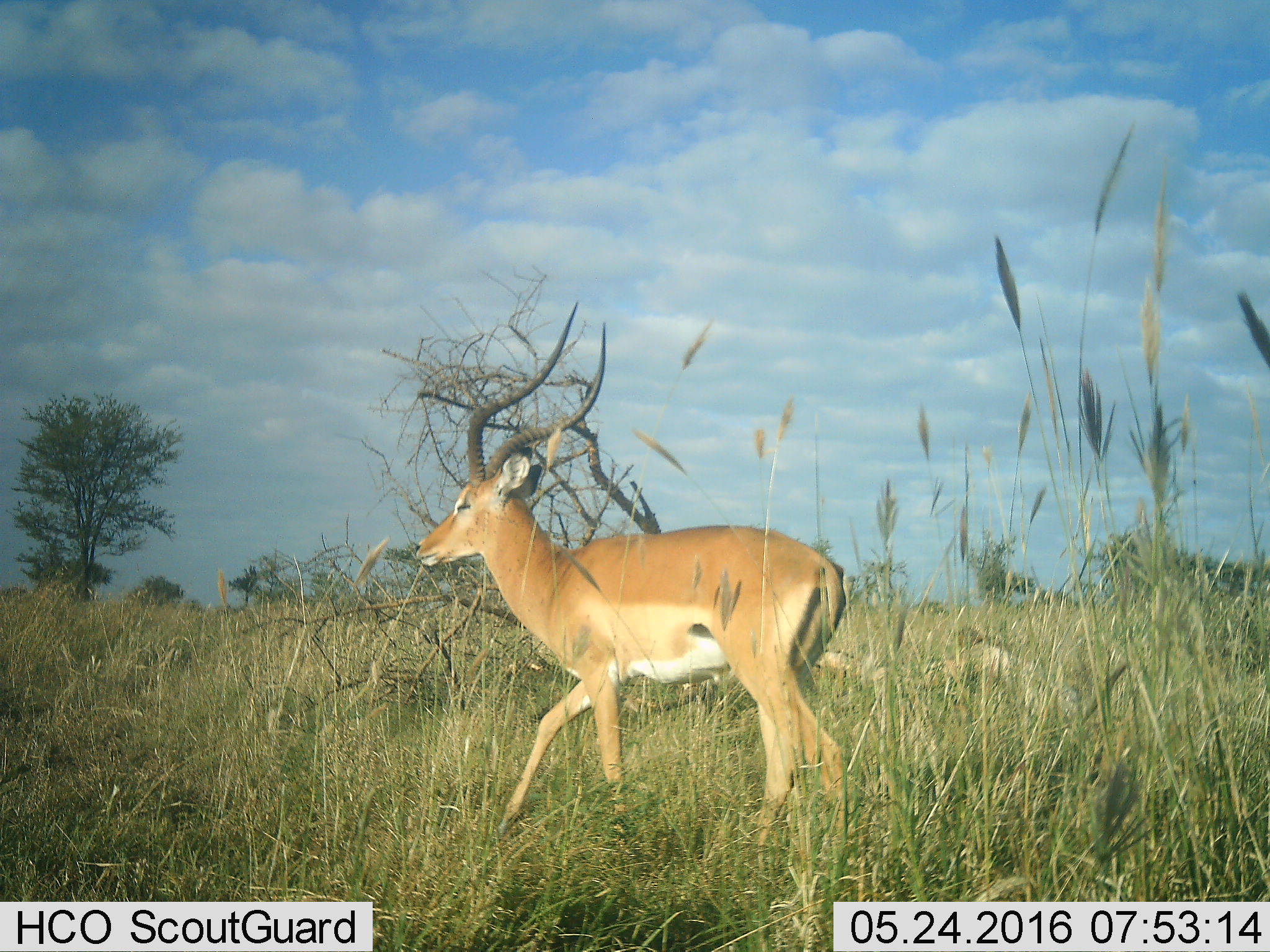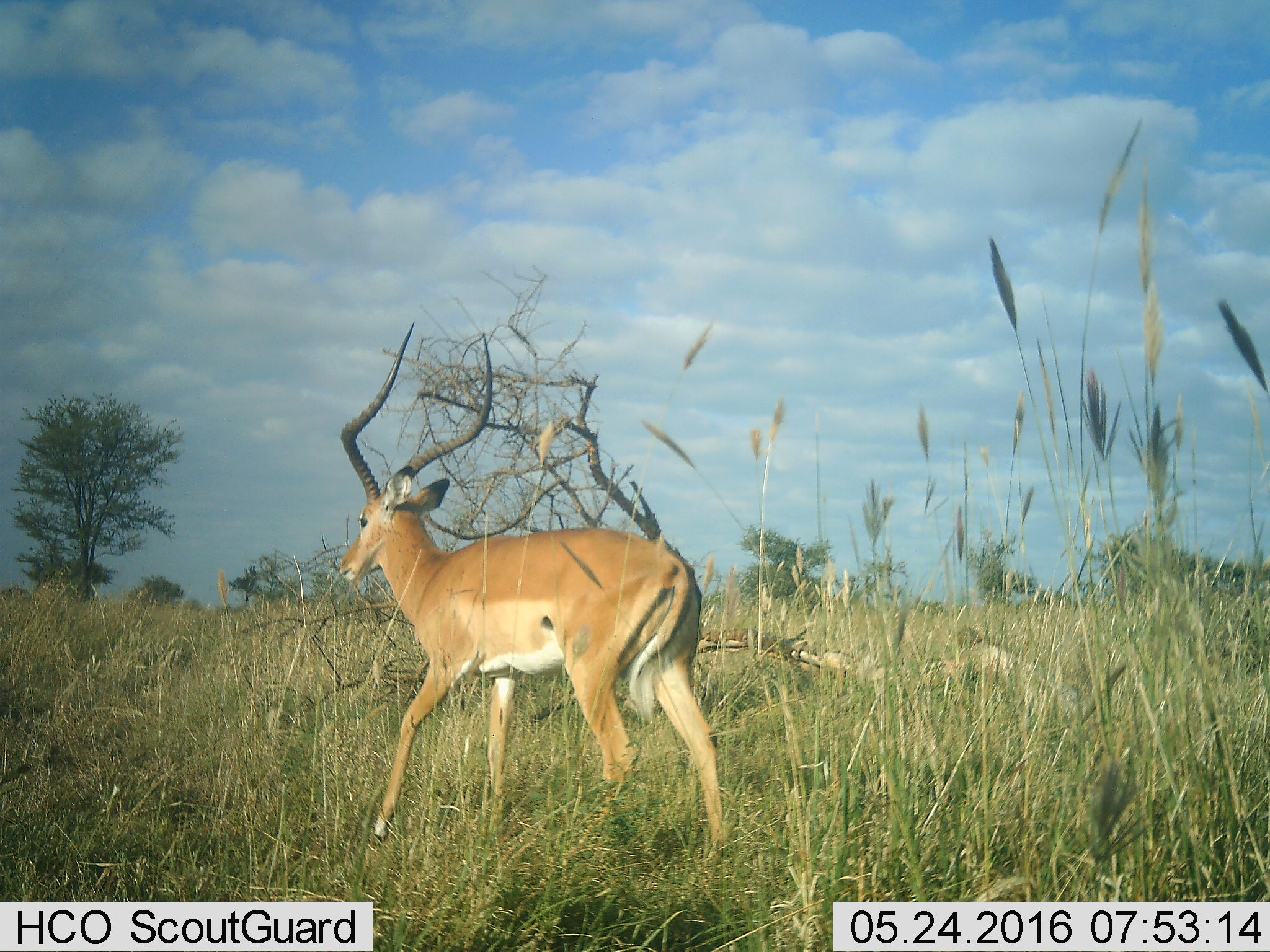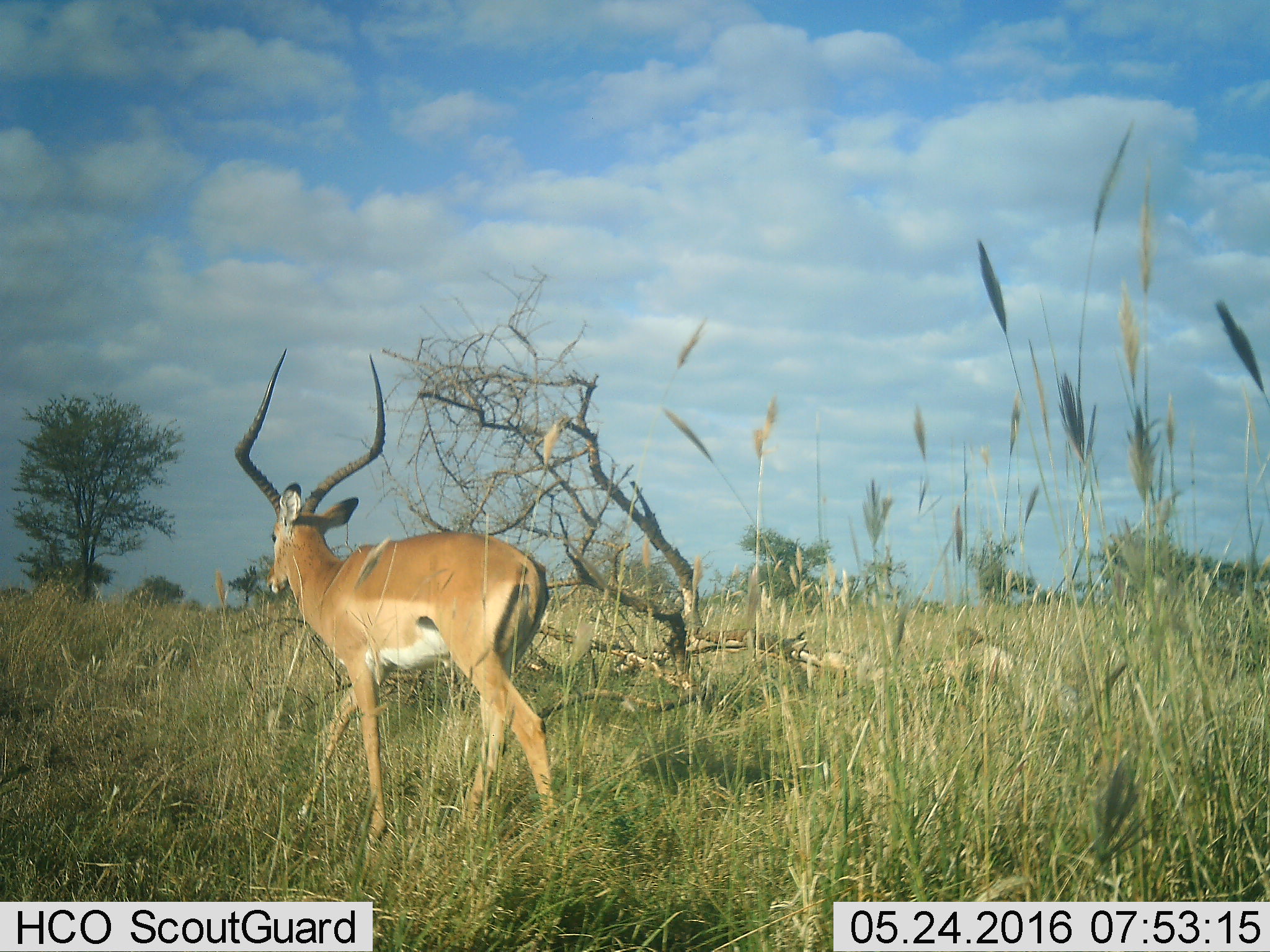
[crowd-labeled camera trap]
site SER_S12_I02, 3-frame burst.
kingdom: Animalia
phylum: Chordata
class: Mammalia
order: Artiodactyla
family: Bovidae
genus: Aepyceros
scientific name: Aepyceros melampus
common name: impala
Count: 1.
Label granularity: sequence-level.